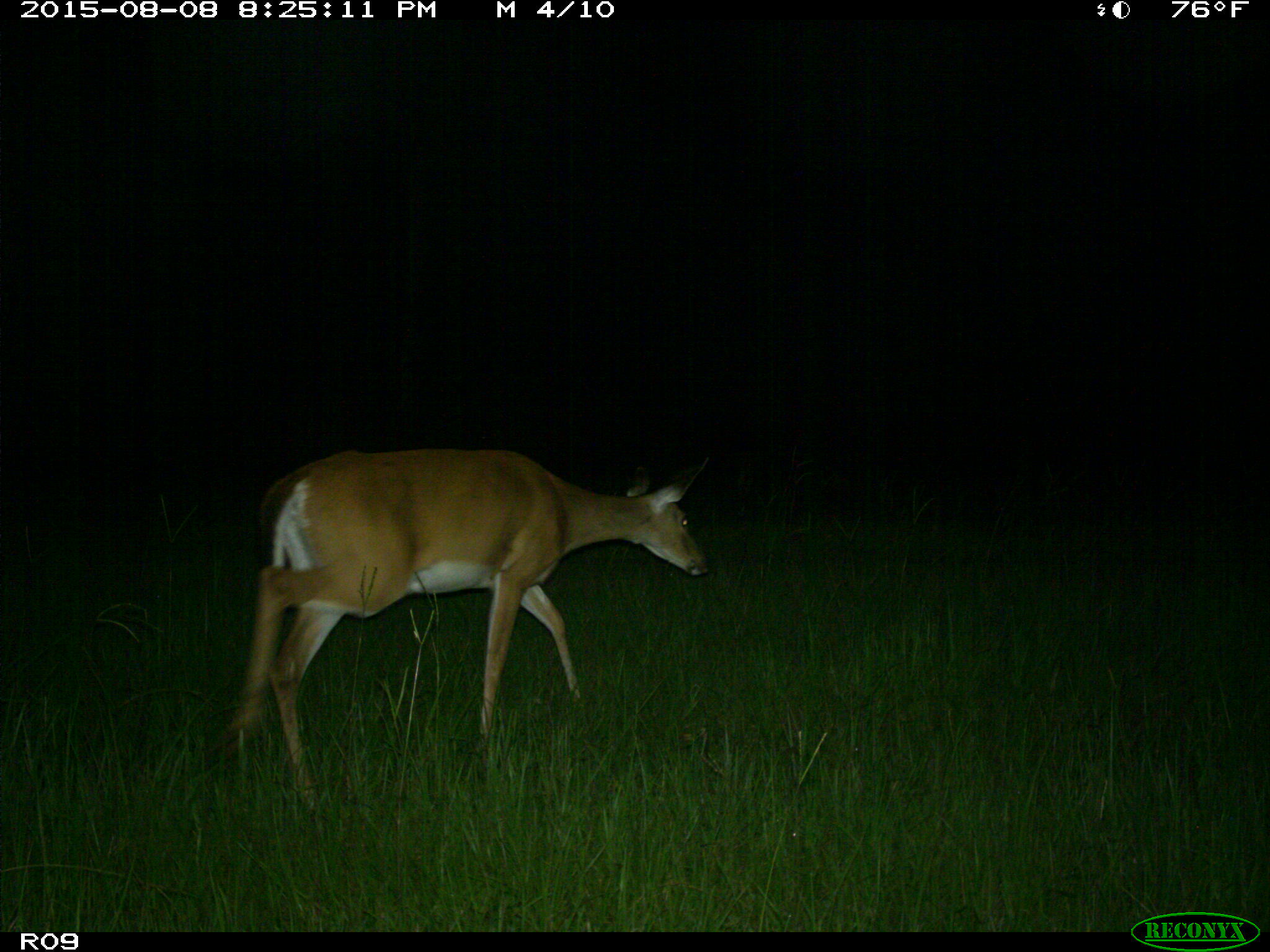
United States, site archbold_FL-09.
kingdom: Animalia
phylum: Chordata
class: Mammalia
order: Artiodactyla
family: Cervidae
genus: Odocoileus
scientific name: Odocoileus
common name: deer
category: unidentified deer